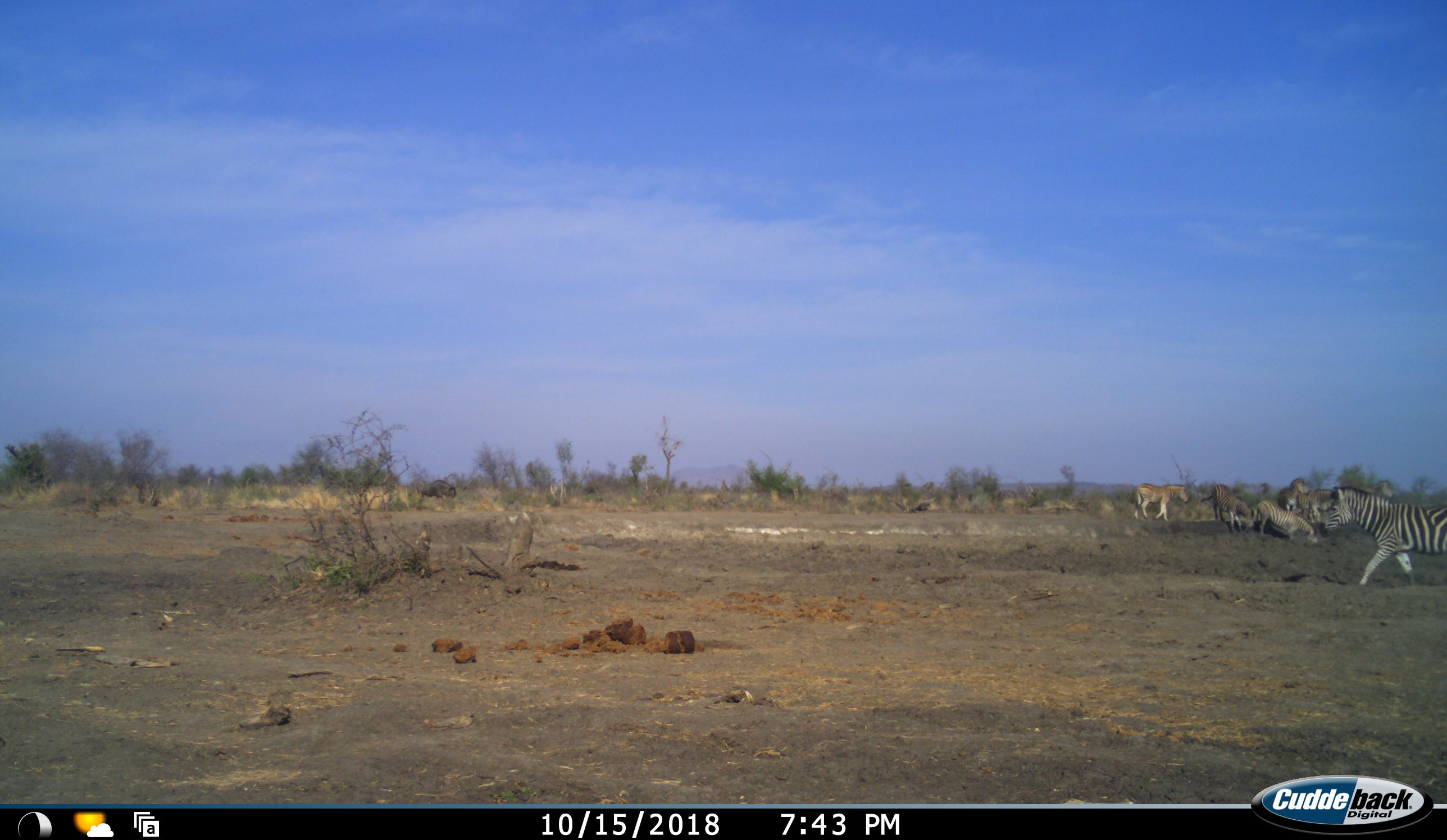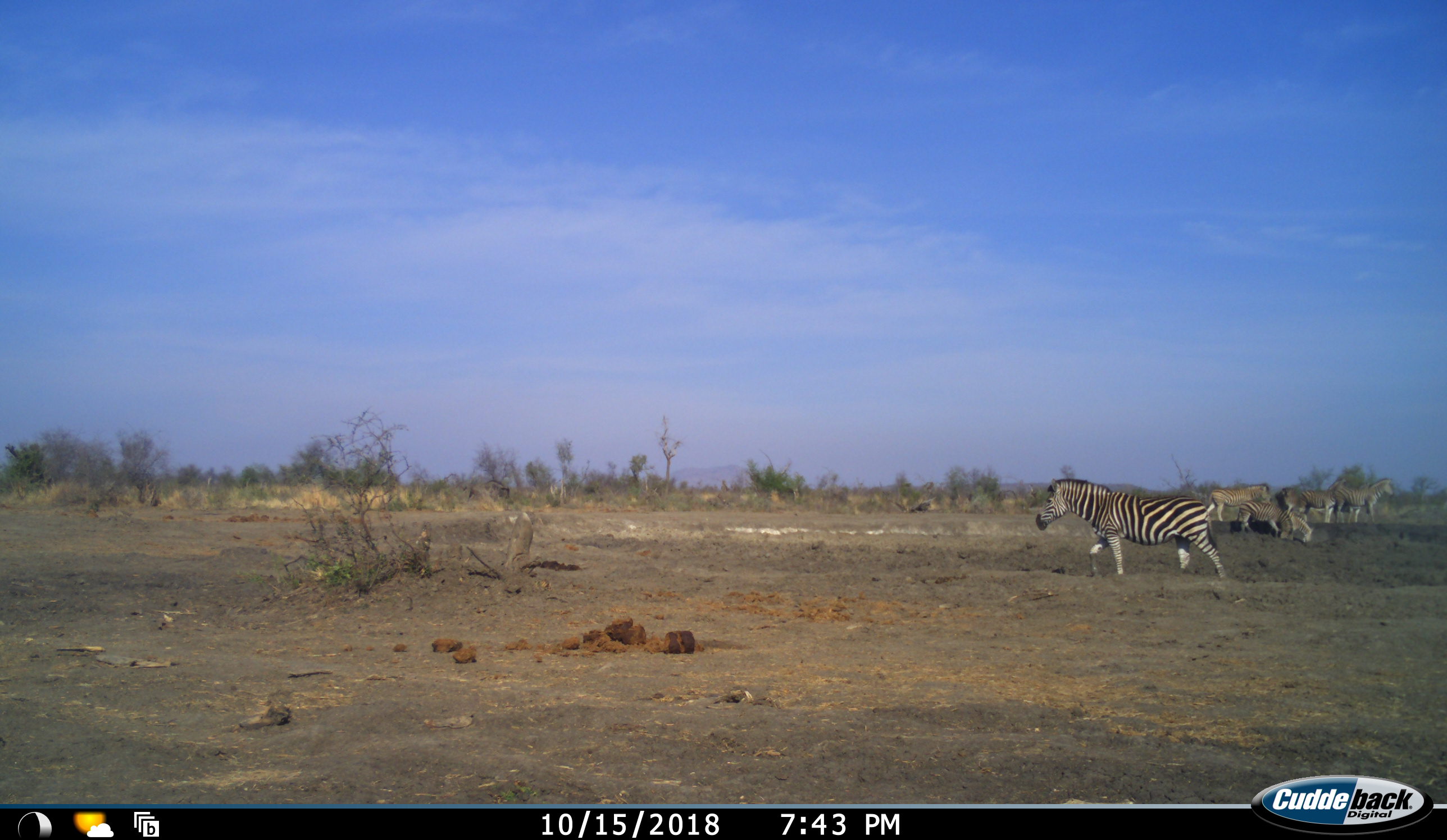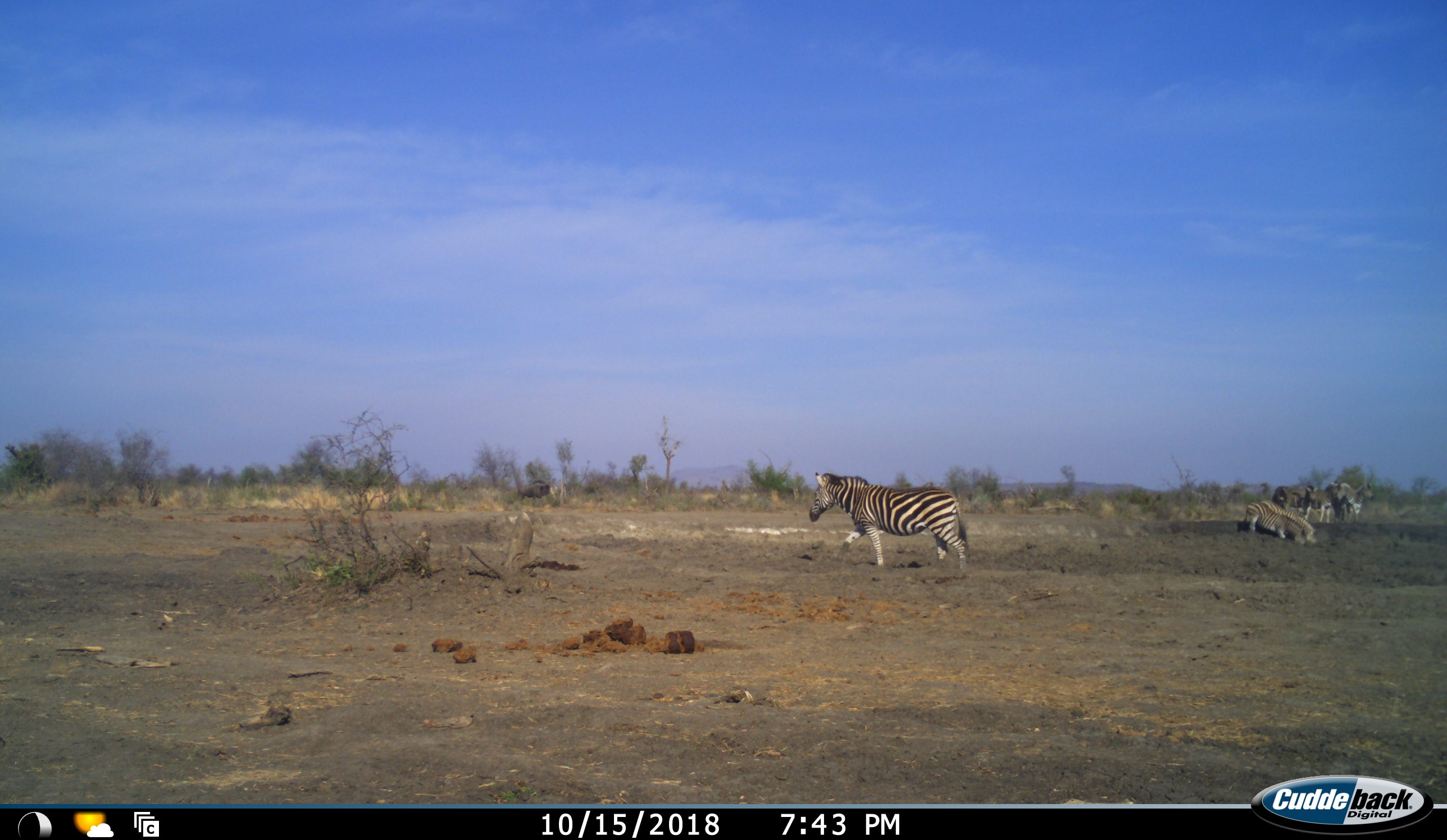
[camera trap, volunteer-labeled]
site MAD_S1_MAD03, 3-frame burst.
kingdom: Animalia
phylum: Chordata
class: Mammalia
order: Artiodactyla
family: Bovidae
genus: Connochaetes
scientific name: Connochaetes taurinus taurinus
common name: blue wildebeest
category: wildebeestblue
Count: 1.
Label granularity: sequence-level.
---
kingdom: Animalia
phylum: Chordata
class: Mammalia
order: Perissodactyla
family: Equidae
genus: Equus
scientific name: Equus quagga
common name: plains zebra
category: zebraplains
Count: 7.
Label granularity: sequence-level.